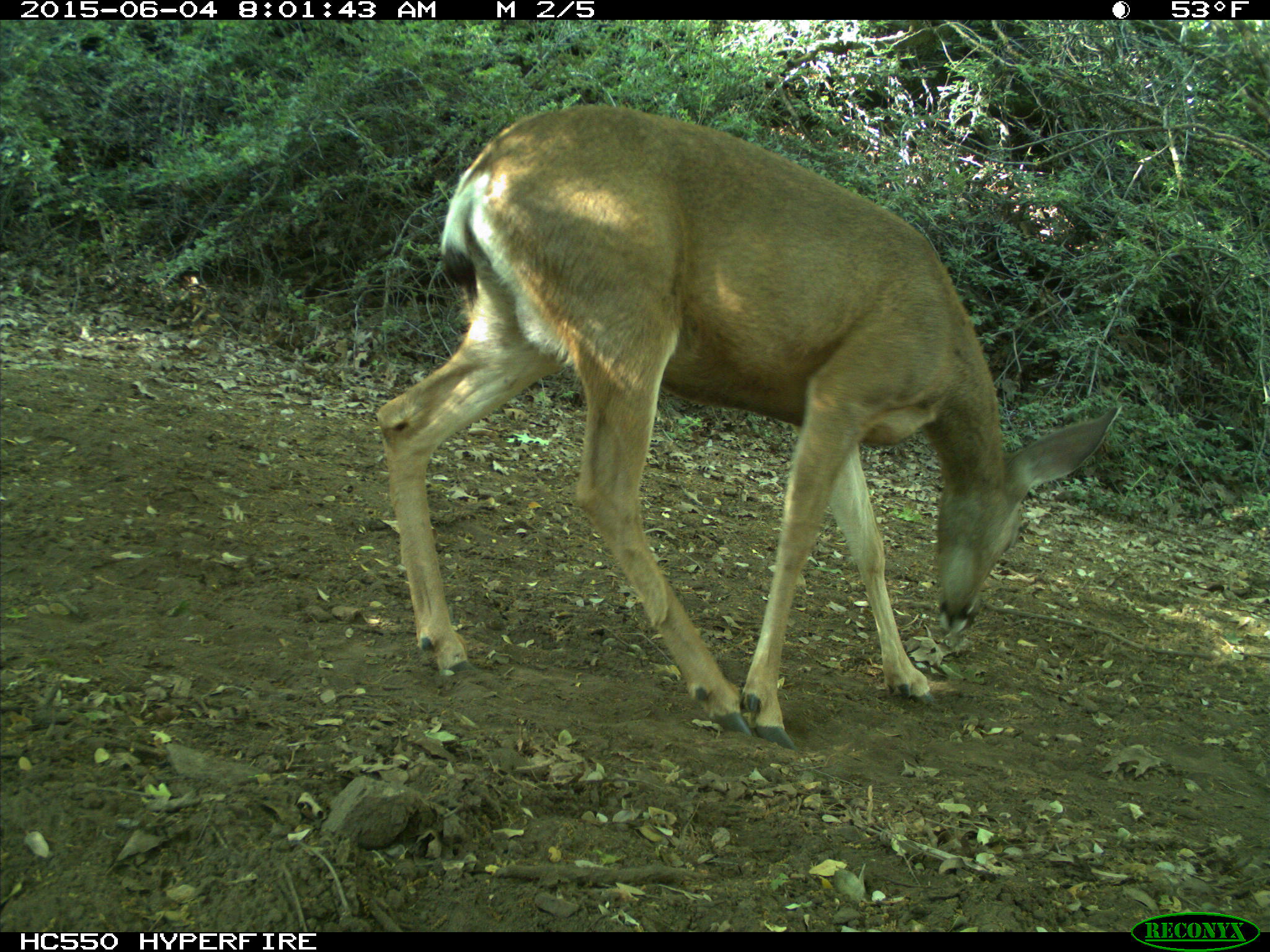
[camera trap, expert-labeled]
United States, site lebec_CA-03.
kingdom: Animalia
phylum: Chordata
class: Mammalia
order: Artiodactyla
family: Cervidae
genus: Odocoileus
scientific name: Odocoileus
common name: deer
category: unidentified deer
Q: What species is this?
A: Unidentified deer (deer) (Odocoileus).